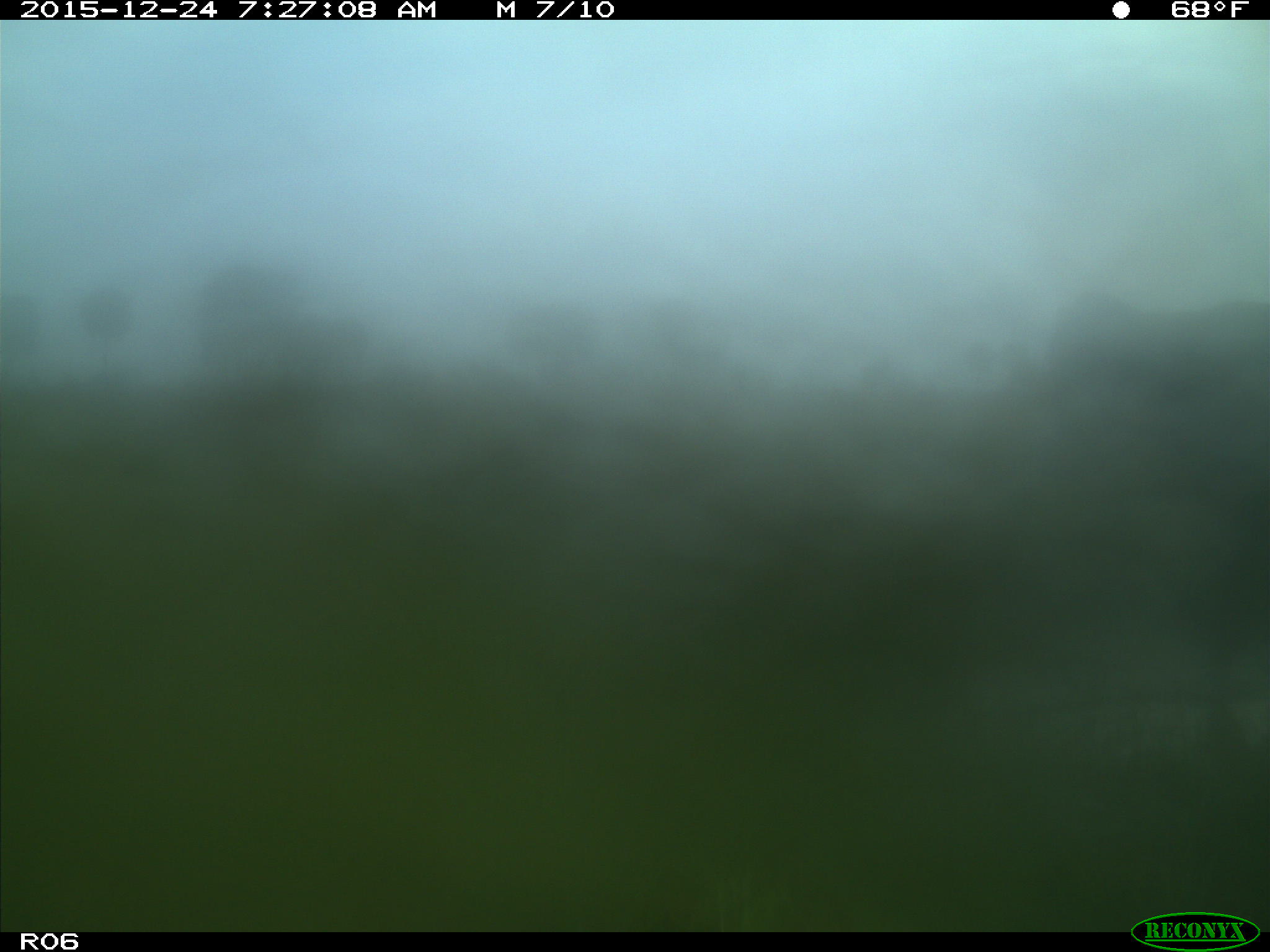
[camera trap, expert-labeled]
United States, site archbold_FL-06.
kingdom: Animalia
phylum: Chordata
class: Mammalia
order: Artiodactyla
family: Bovidae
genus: Bos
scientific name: Bos taurus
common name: domestic cow